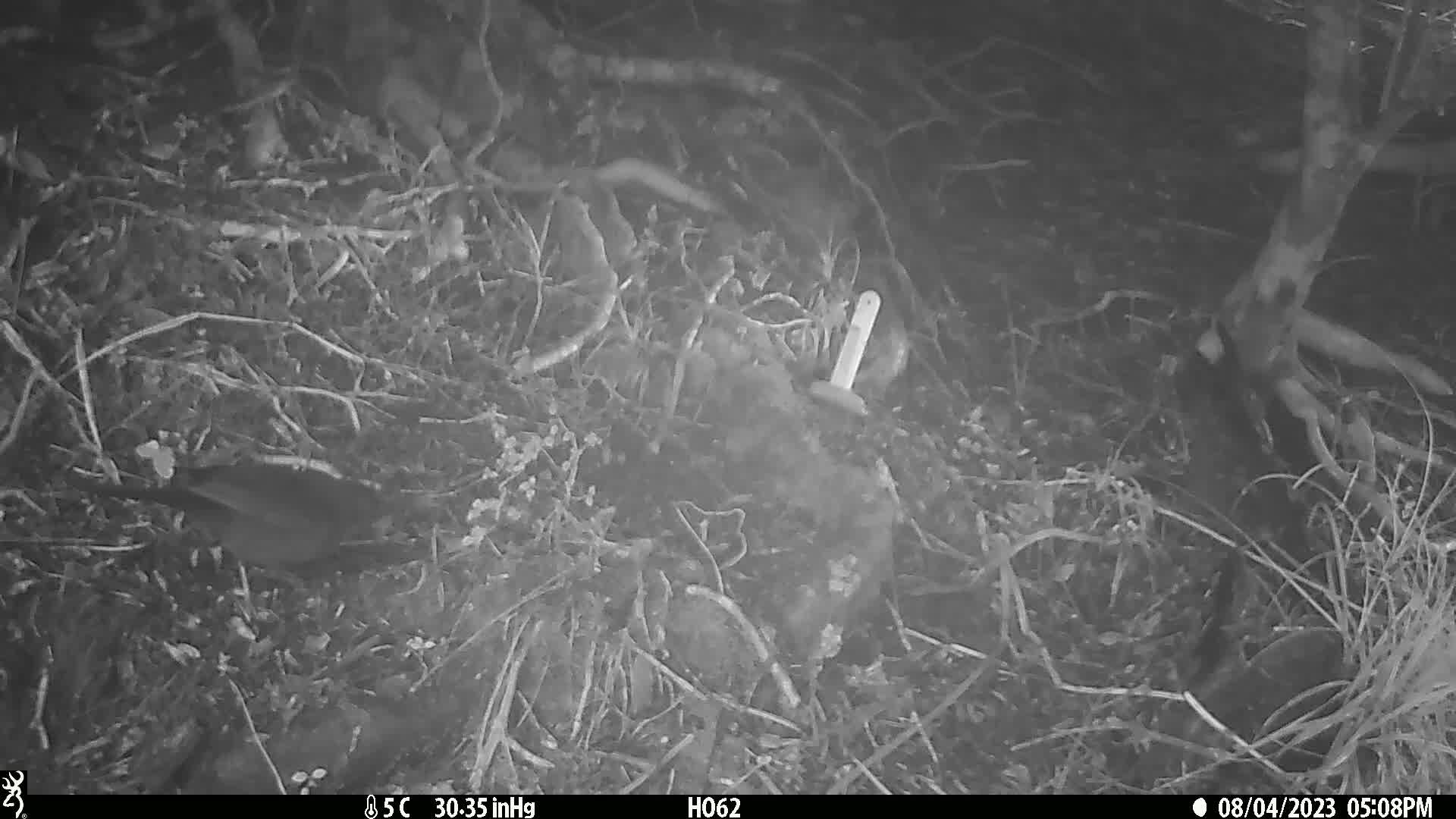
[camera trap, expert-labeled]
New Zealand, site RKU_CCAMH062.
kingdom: Animalia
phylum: Chordata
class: Aves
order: Passeriformes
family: Turdidae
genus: Turdus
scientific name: Turdus merula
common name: eurasian blackbird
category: blackbird